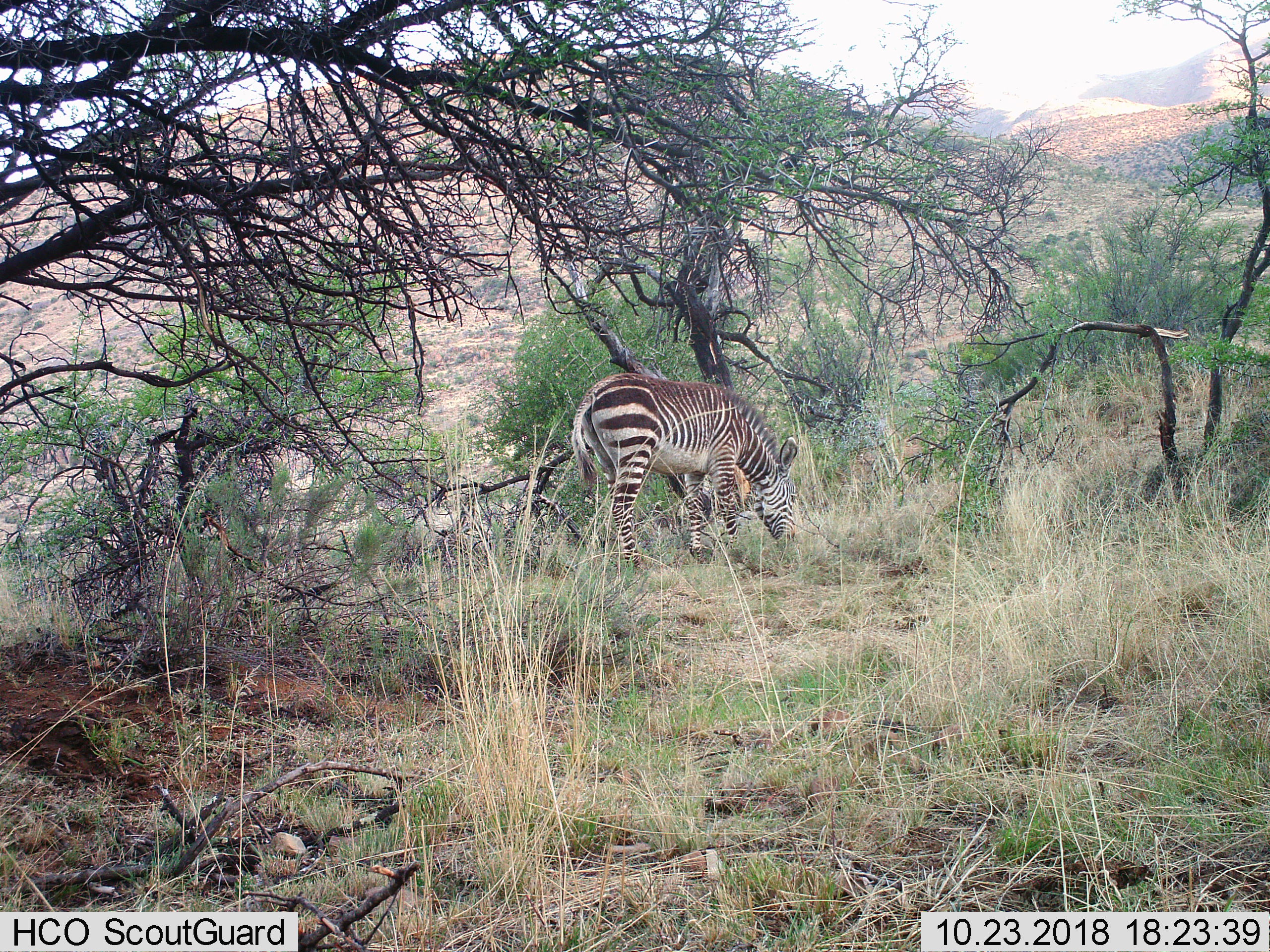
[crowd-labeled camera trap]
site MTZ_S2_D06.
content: unidentified animal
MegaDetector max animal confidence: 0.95